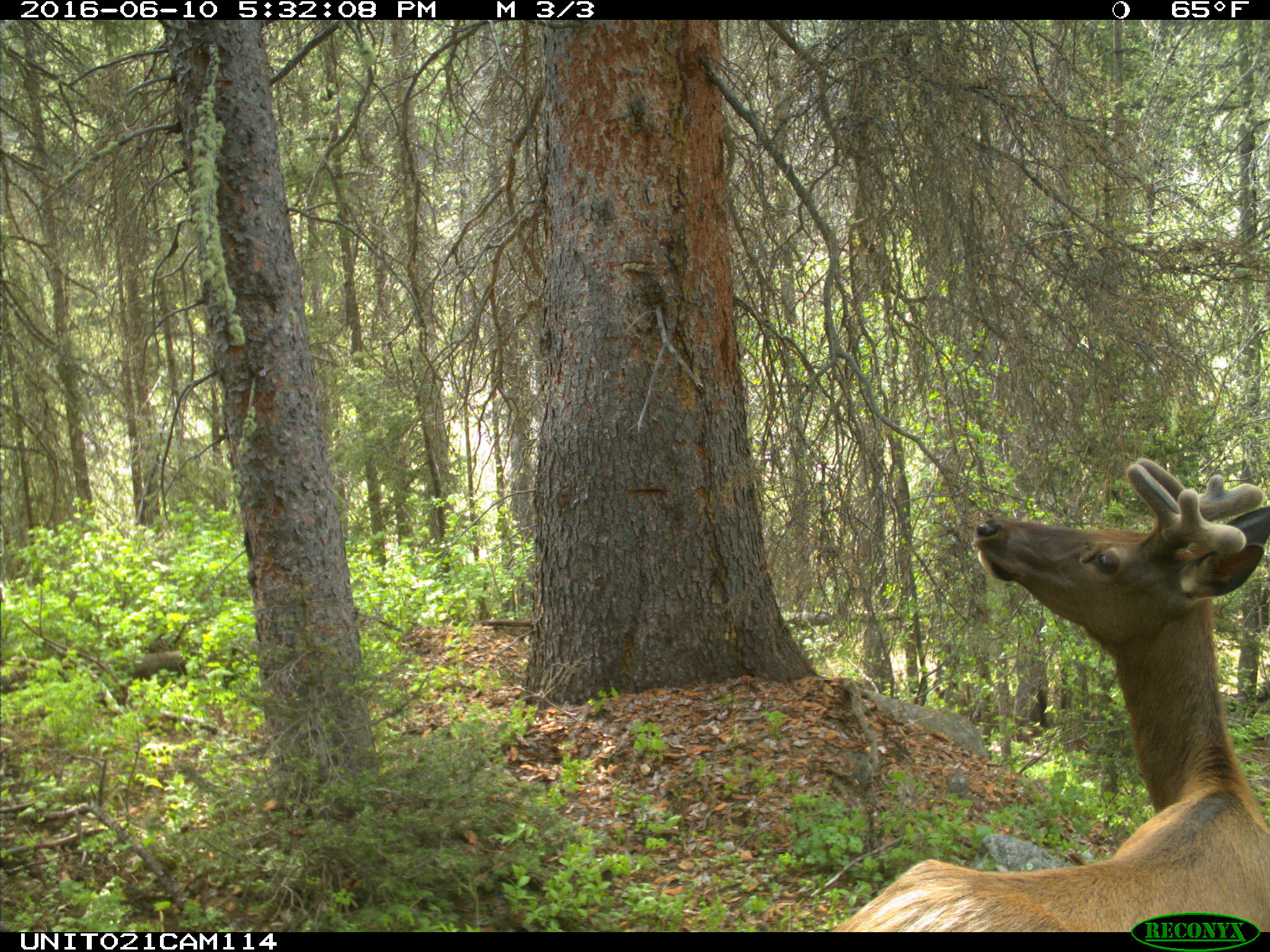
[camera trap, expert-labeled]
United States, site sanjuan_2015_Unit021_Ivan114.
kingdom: Animalia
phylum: Chordata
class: Mammalia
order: Artiodactyla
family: Cervidae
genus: Cervus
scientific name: Cervus elaphus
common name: red deer